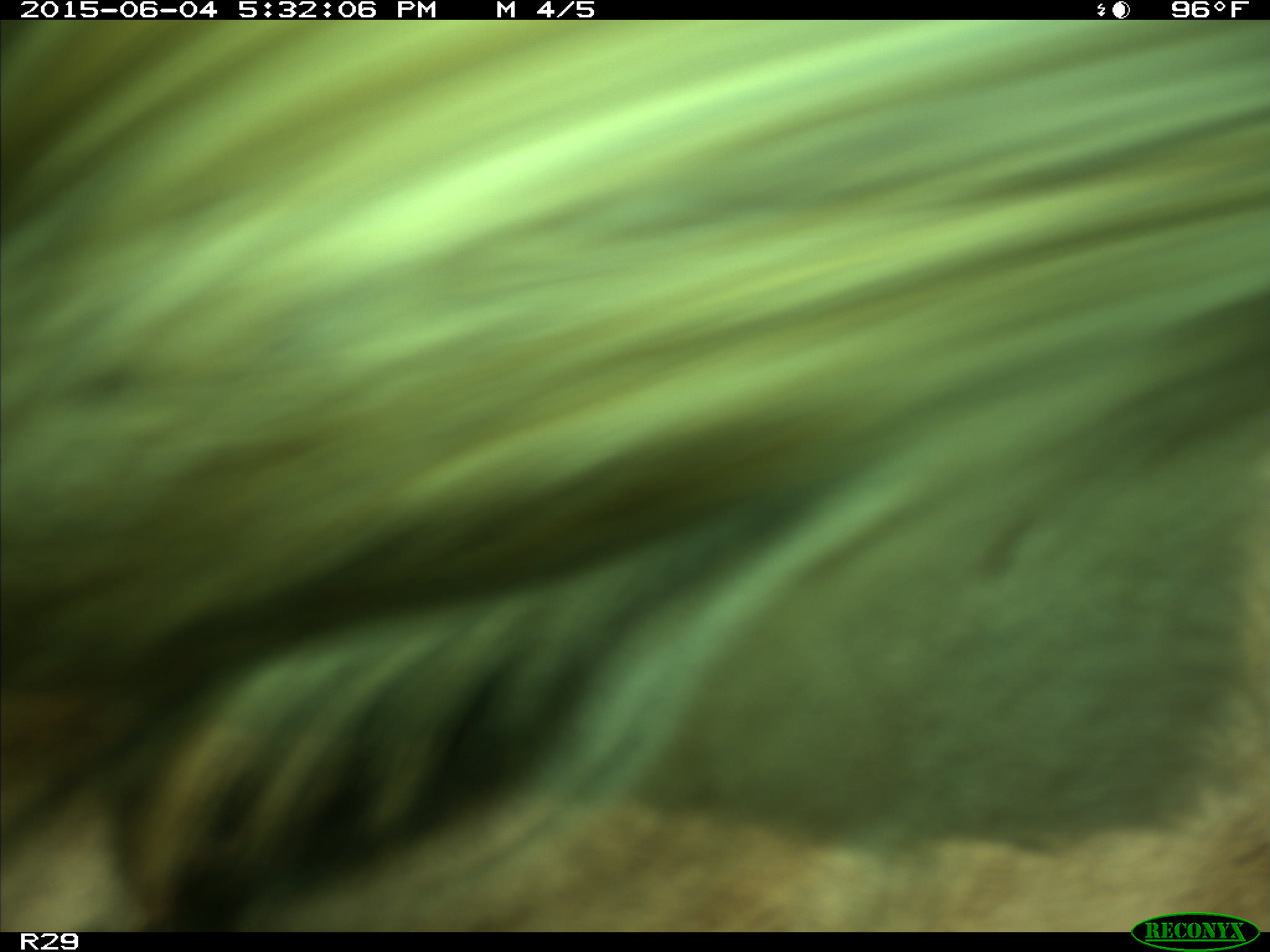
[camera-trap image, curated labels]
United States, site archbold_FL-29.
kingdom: Animalia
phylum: Chordata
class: Mammalia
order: Artiodactyla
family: Bovidae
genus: Bos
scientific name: Bos taurus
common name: domestic cow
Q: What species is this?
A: Bos taurus (domestic cow).